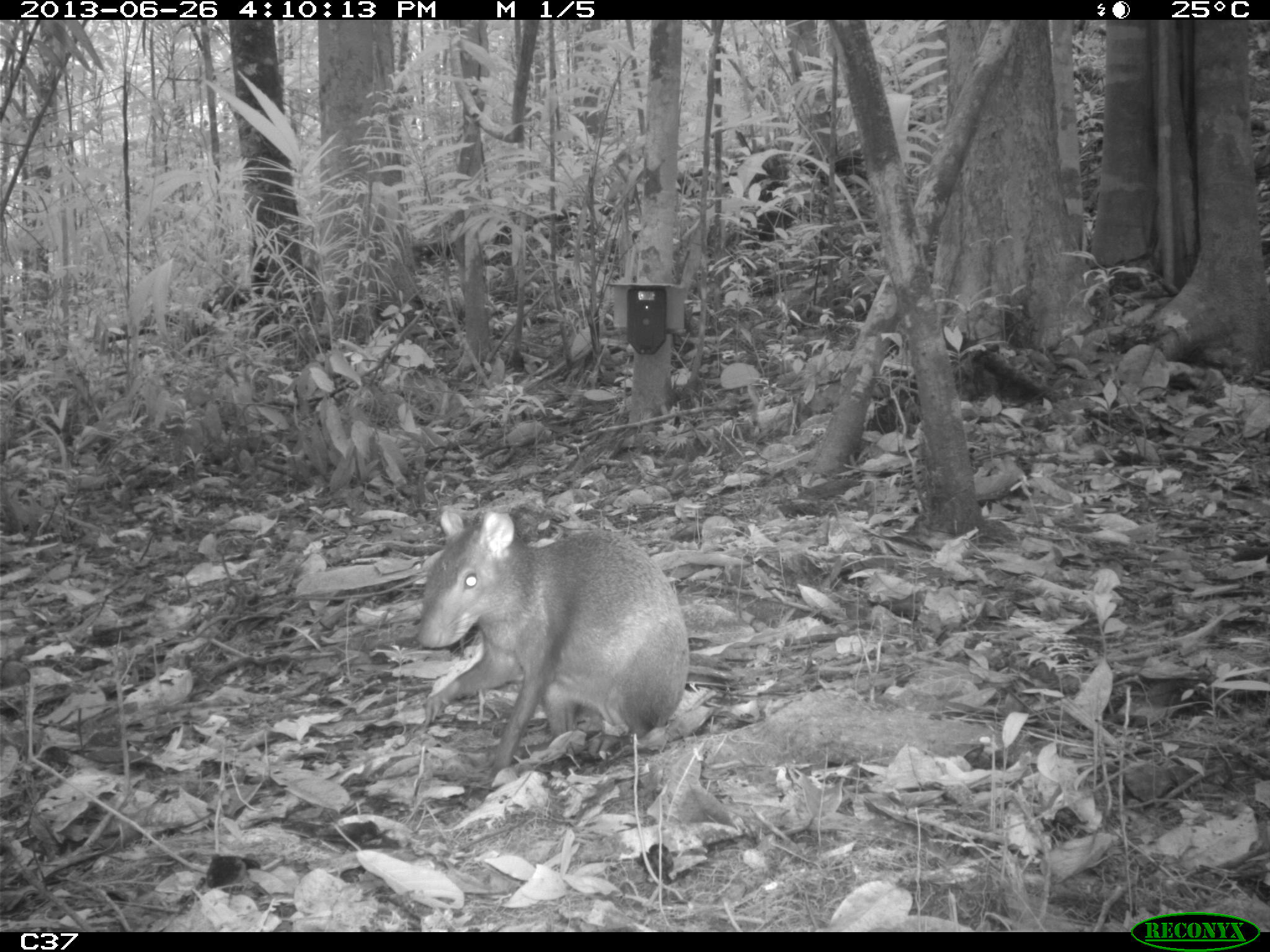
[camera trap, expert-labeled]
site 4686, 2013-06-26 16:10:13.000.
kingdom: Animalia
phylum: Chordata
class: Mammalia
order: Rodentia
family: Dasyproctidae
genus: Dasyprocta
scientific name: Dasyprocta leporina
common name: red-rumped agouti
Dasyprocta leporina (red-rumped agouti), count 1, age adult.